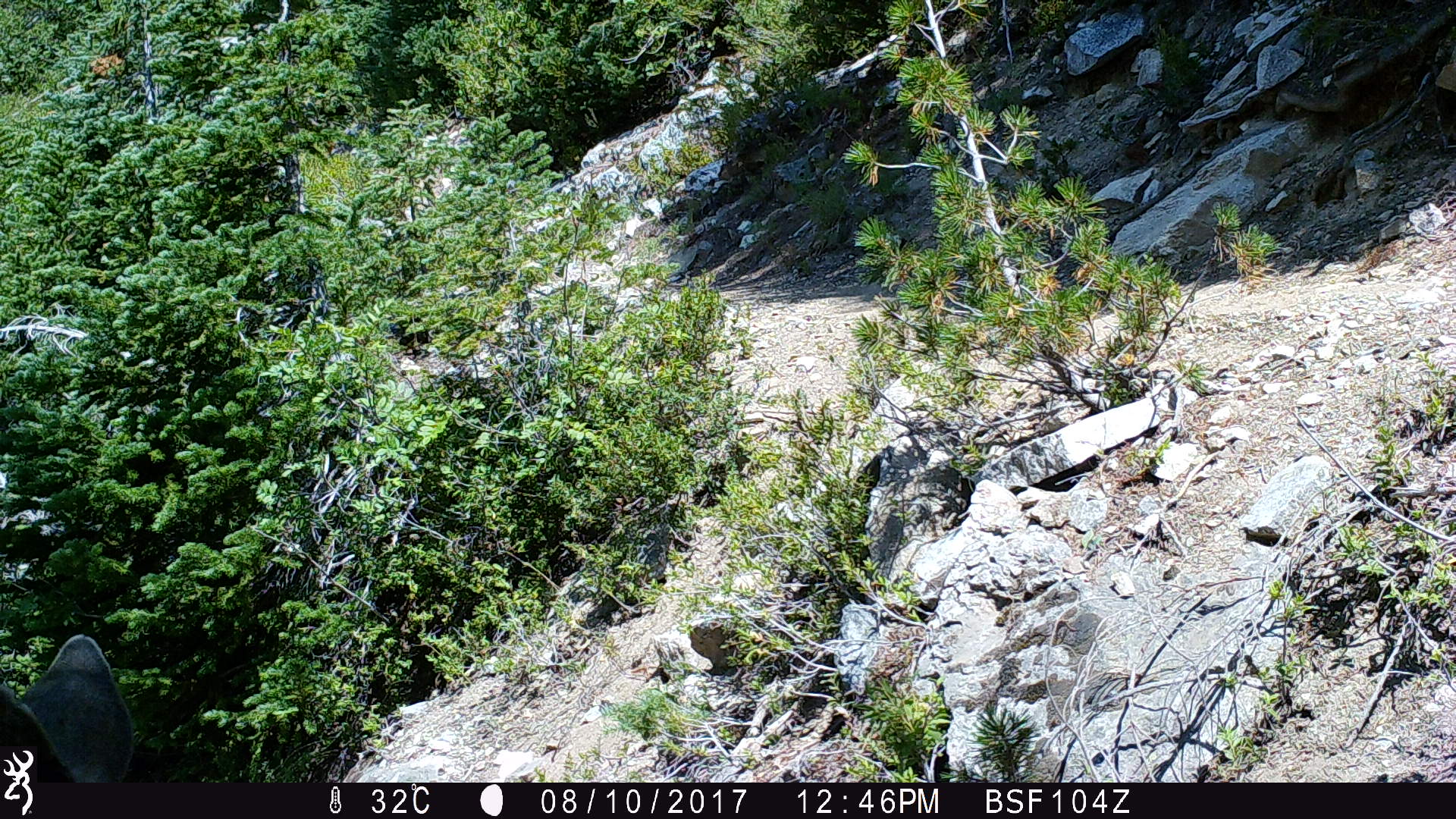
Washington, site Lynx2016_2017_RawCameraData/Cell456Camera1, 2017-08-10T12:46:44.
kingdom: Animalia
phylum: Chordata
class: Mammalia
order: Artiodactyla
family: Cervidae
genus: Odocoileus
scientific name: Odocoileus hemionus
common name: mule deer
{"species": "Odocoileus hemionus (mule deer)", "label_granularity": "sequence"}